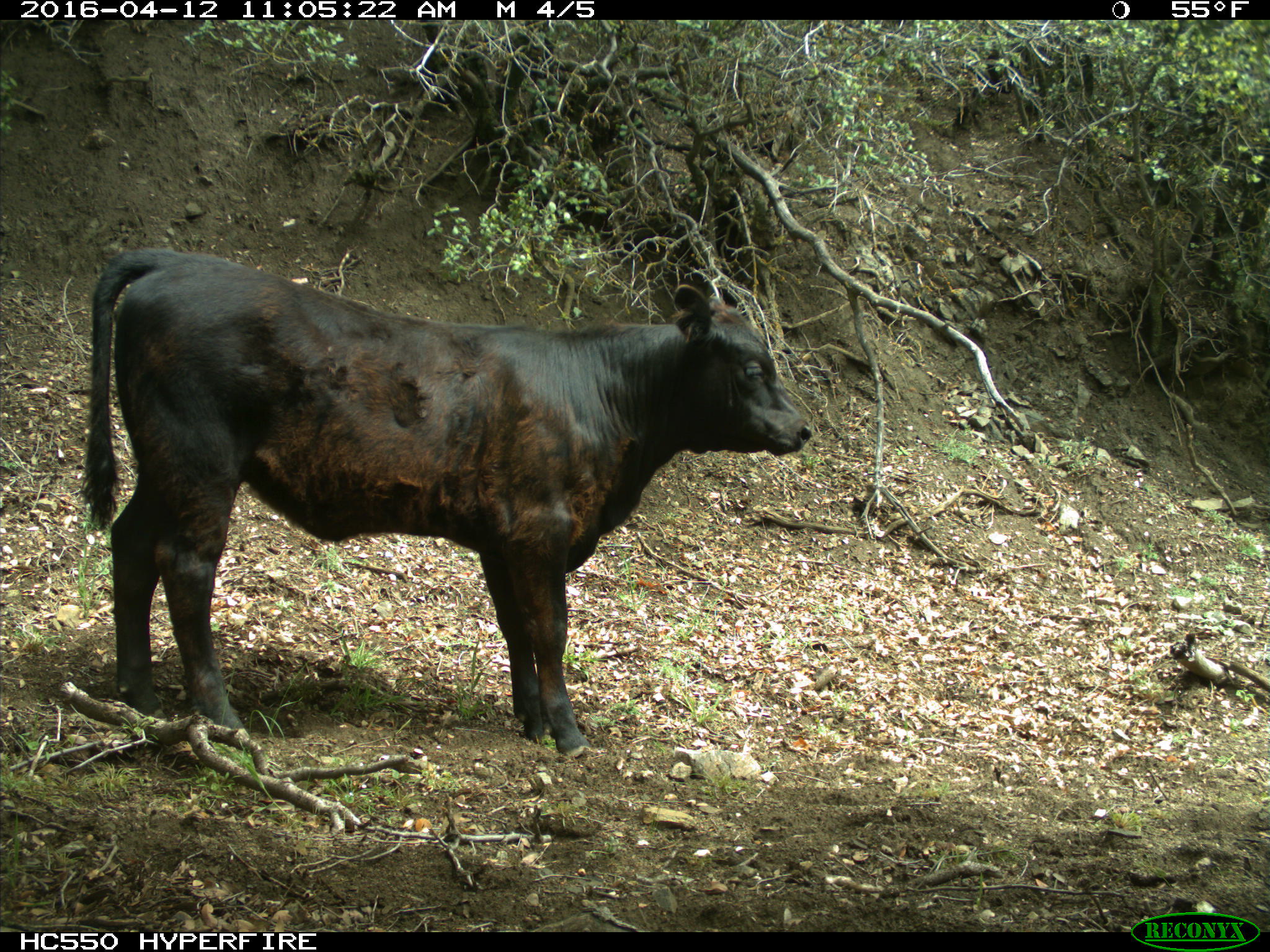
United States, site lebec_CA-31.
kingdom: Animalia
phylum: Chordata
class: Mammalia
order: Artiodactyla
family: Bovidae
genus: Bos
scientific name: Bos taurus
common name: domestic cow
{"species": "Bos taurus (domestic cow)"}